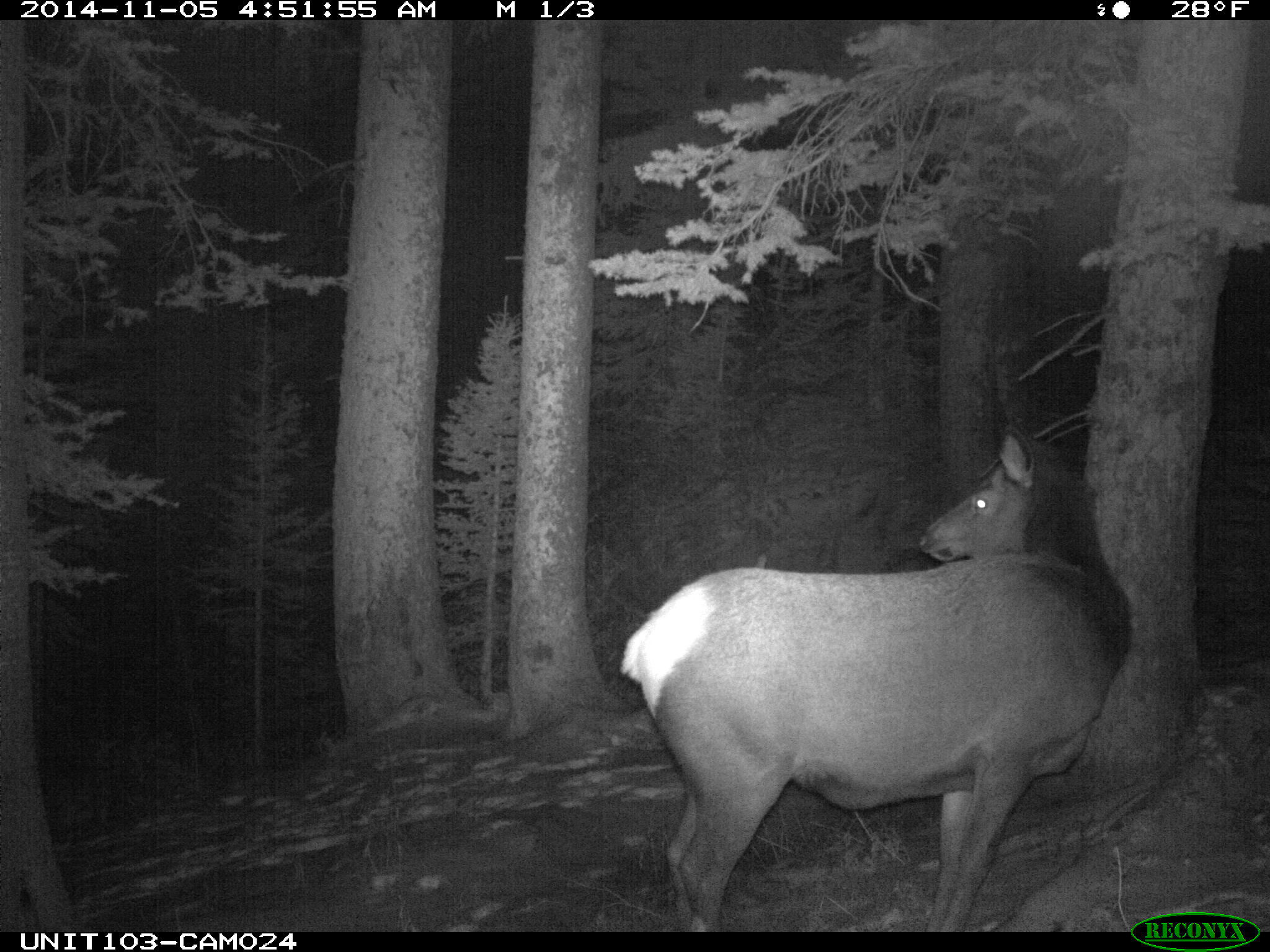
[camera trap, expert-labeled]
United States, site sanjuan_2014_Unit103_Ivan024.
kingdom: Animalia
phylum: Chordata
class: Mammalia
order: Artiodactyla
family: Cervidae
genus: Cervus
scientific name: Cervus elaphus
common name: red deer